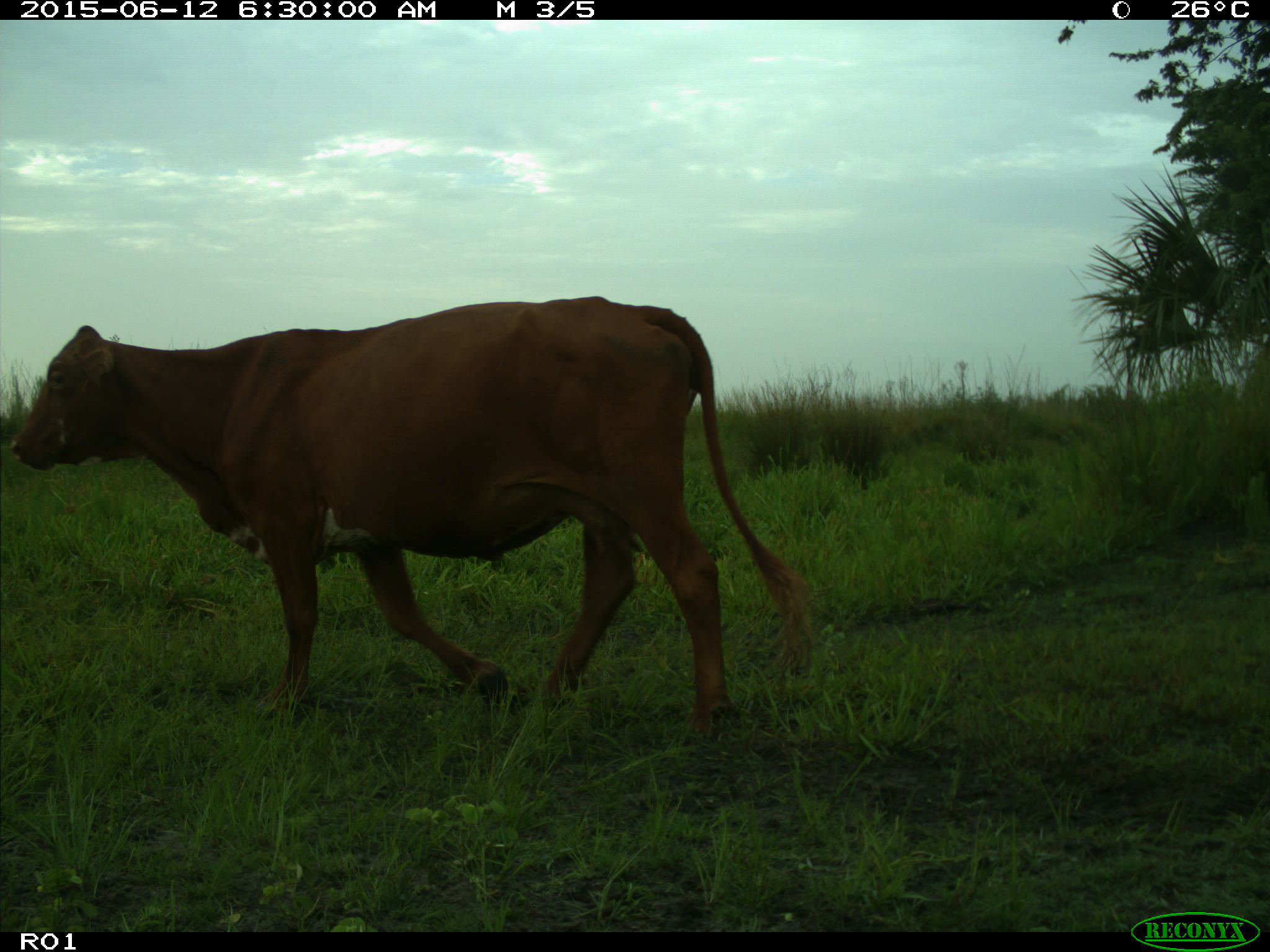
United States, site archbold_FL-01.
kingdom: Animalia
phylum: Chordata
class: Mammalia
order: Artiodactyla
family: Bovidae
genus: Bos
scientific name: Bos taurus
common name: domestic cow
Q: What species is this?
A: Bos taurus (domestic cow).